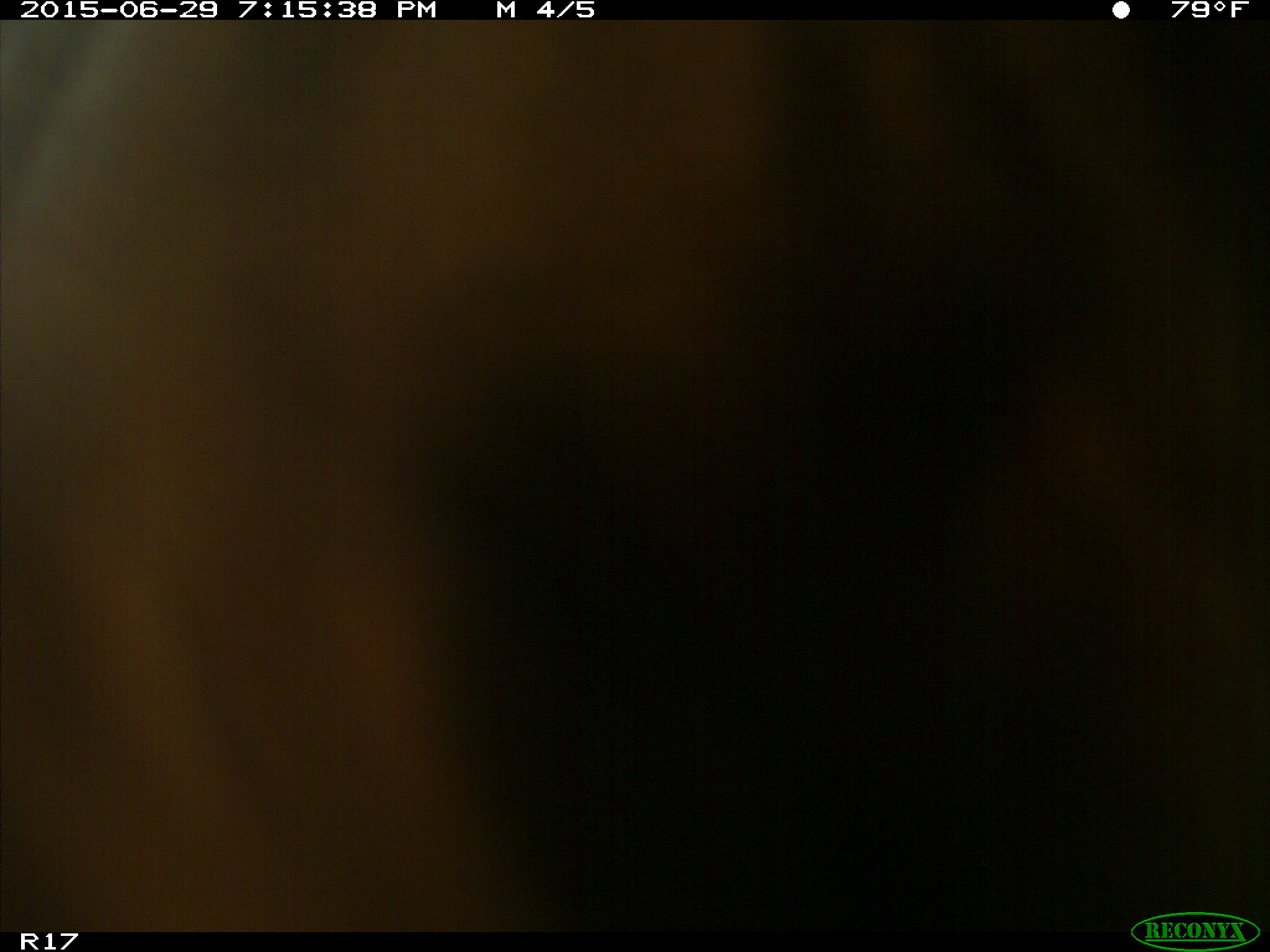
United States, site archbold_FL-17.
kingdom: Animalia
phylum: Chordata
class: Mammalia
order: Artiodactyla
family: Bovidae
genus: Bos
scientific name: Bos taurus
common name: domestic cow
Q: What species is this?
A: Bos taurus (domestic cow).